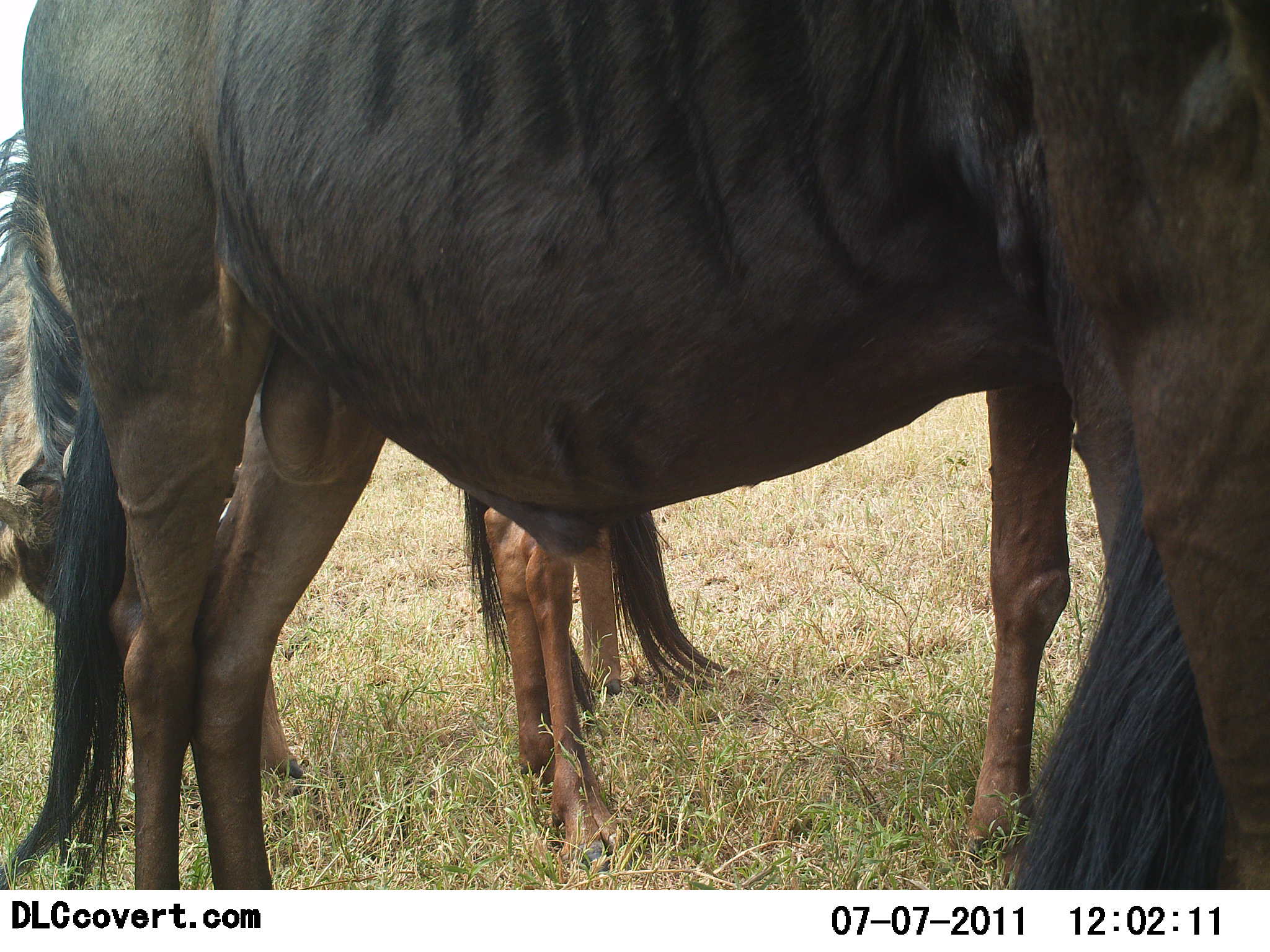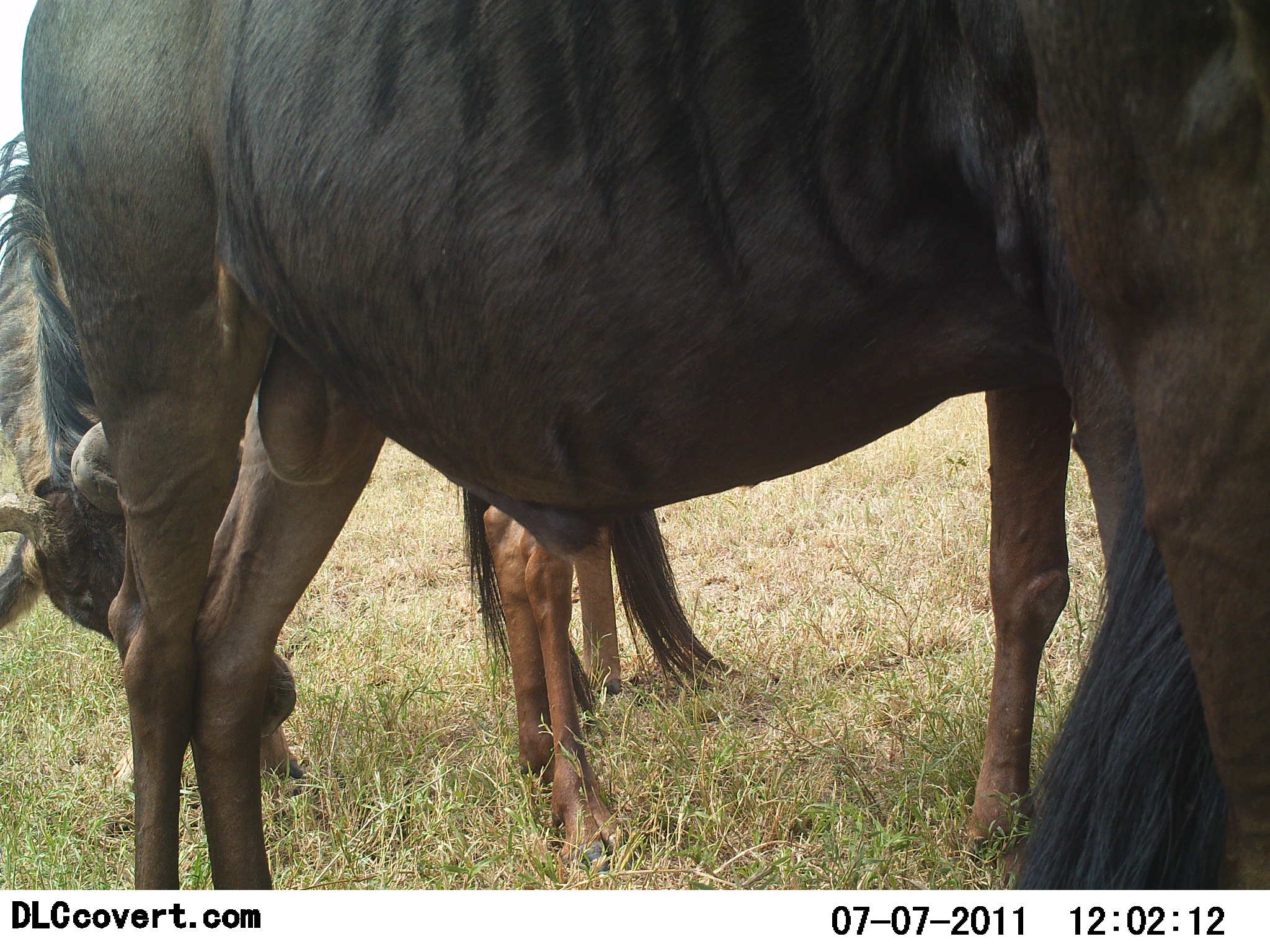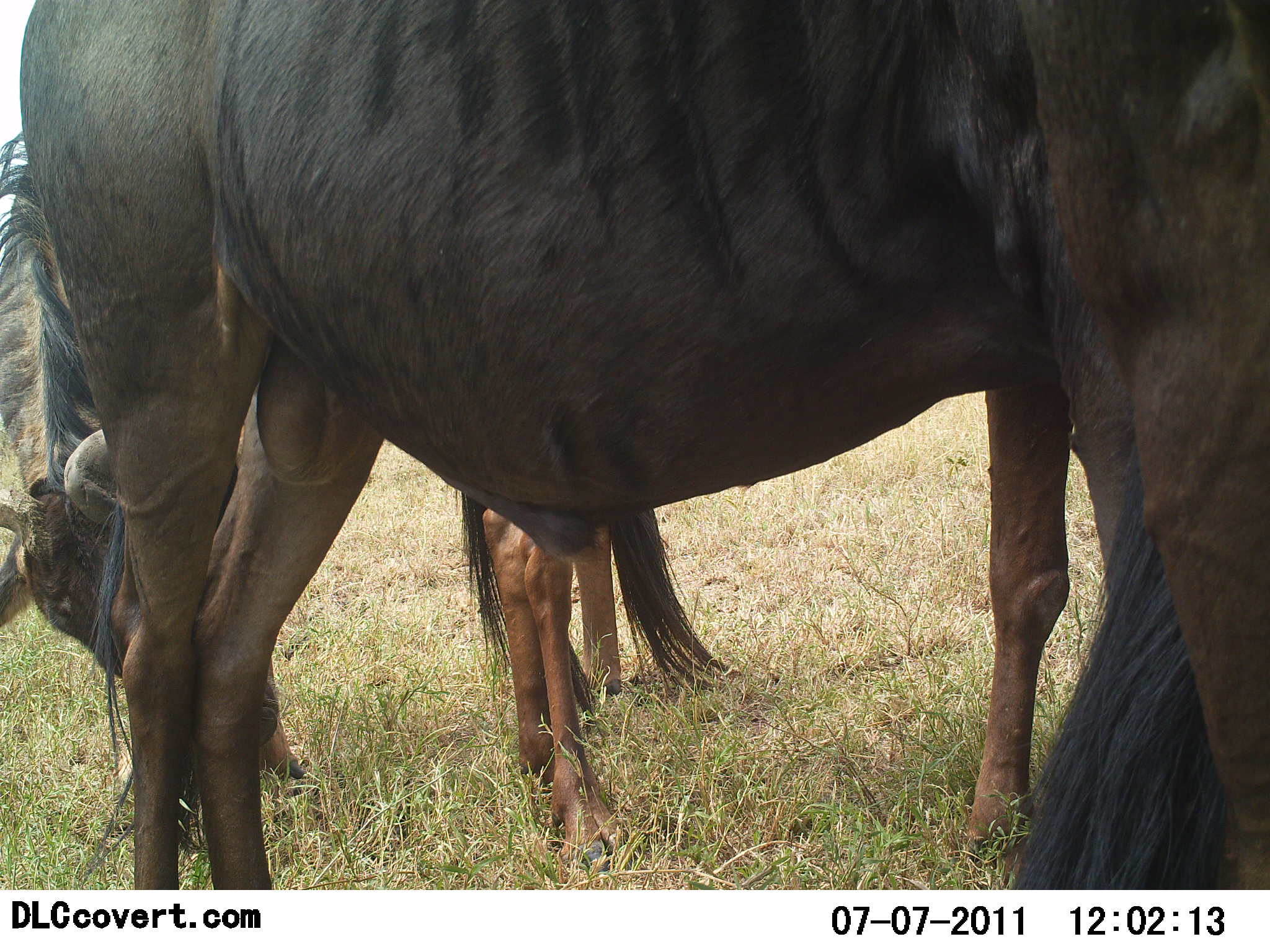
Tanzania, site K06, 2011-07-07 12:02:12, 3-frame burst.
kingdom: Animalia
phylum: Chordata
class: Mammalia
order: Artiodactyla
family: Bovidae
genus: Connochaetes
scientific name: Connochaetes taurinus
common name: blue wildebeest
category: wildebeest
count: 3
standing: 73%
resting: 0%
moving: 0%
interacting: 0%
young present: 9%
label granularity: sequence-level